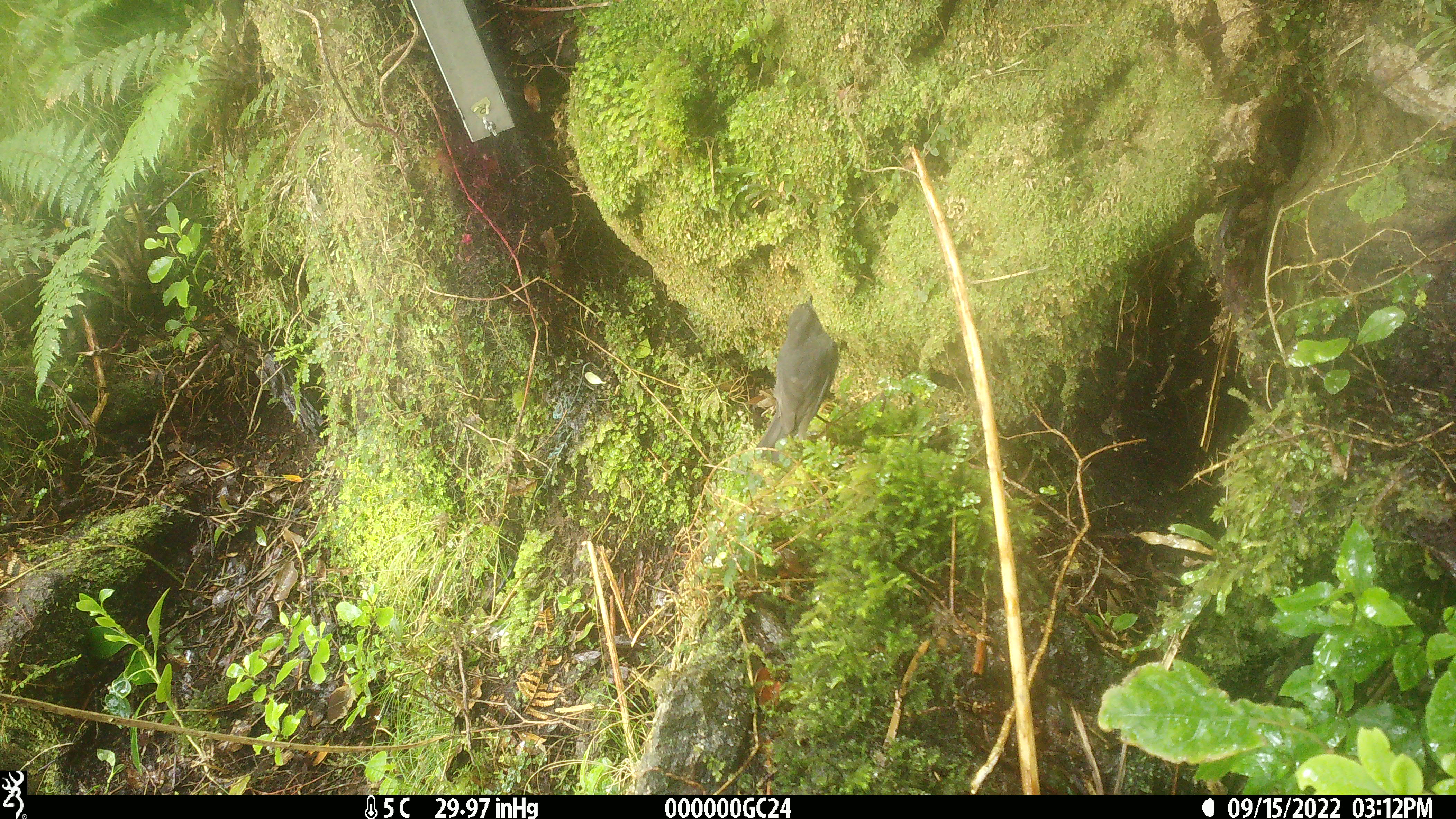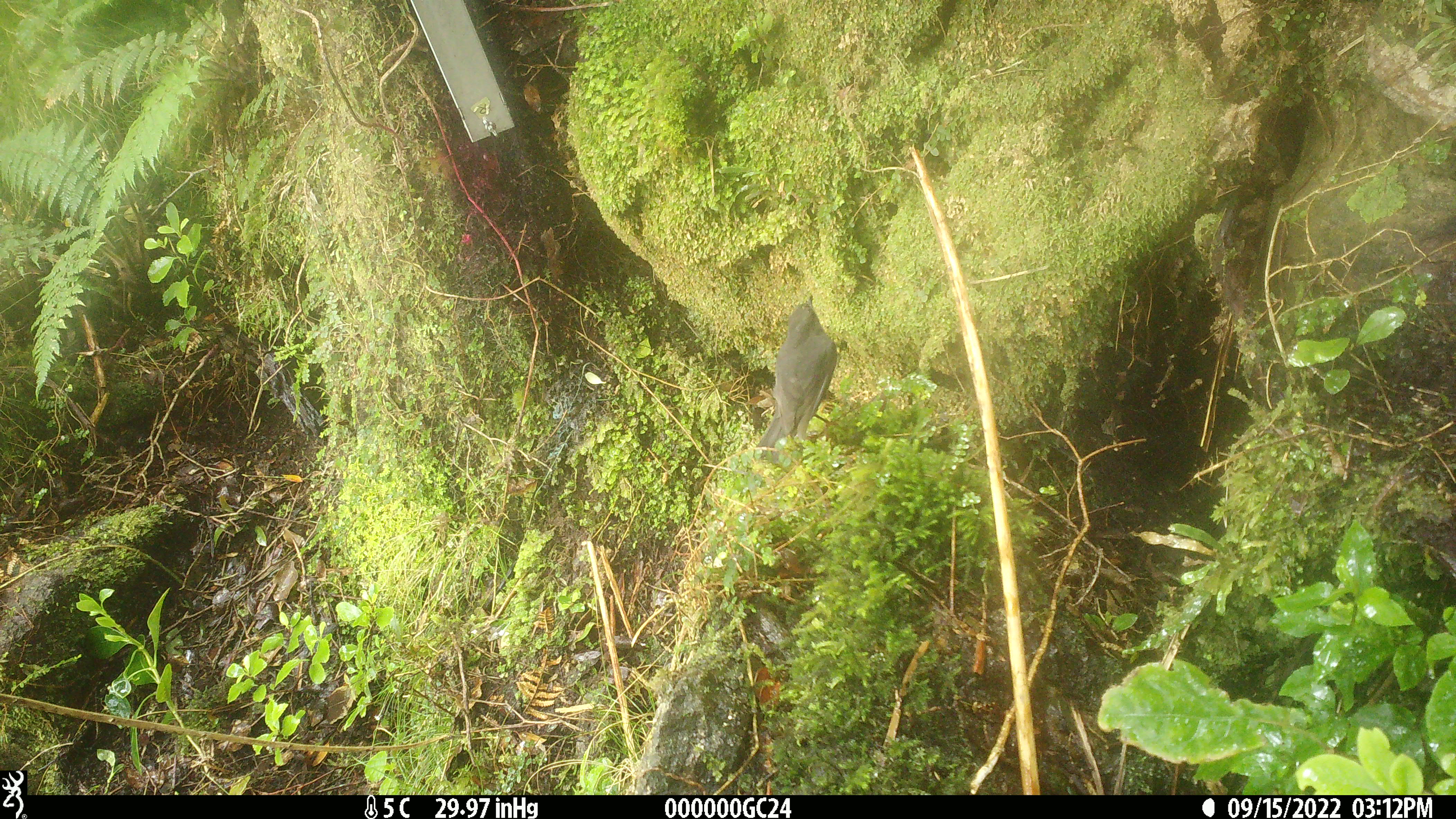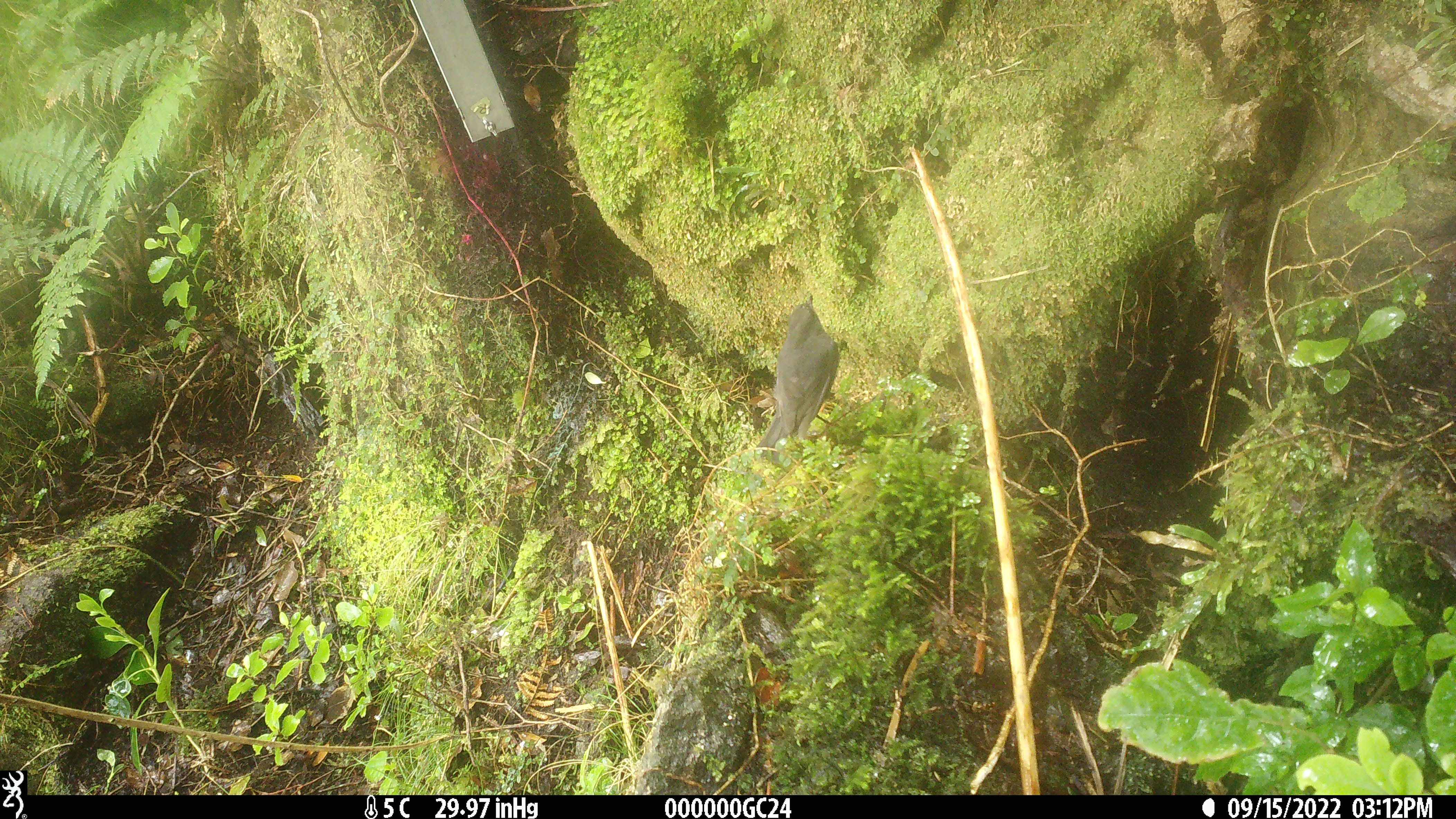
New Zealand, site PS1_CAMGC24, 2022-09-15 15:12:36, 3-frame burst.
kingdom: Animalia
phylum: Chordata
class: Aves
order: Passeriformes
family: Petroicidae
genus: Petroica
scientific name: Petroica australis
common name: new zealand robin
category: robin